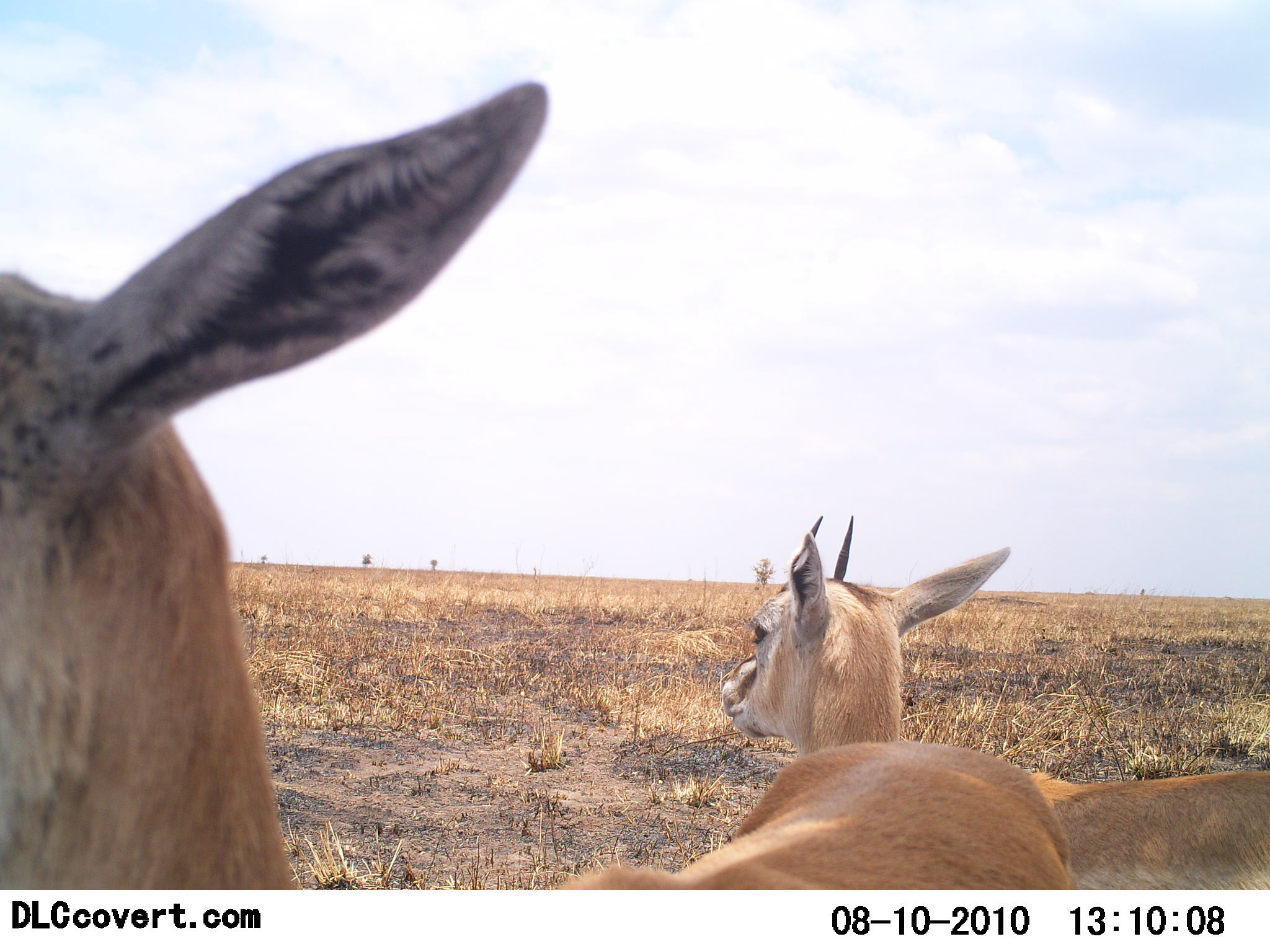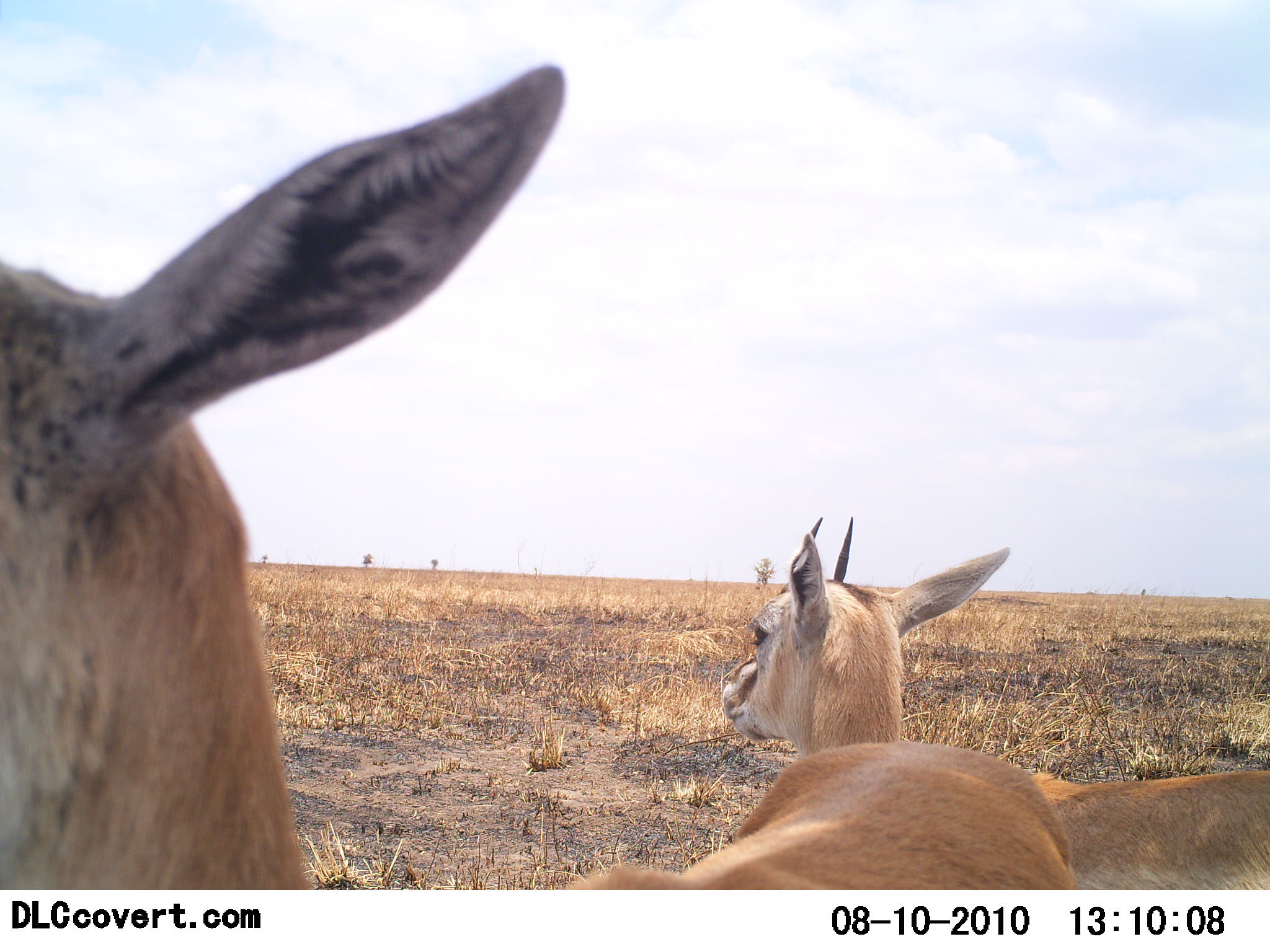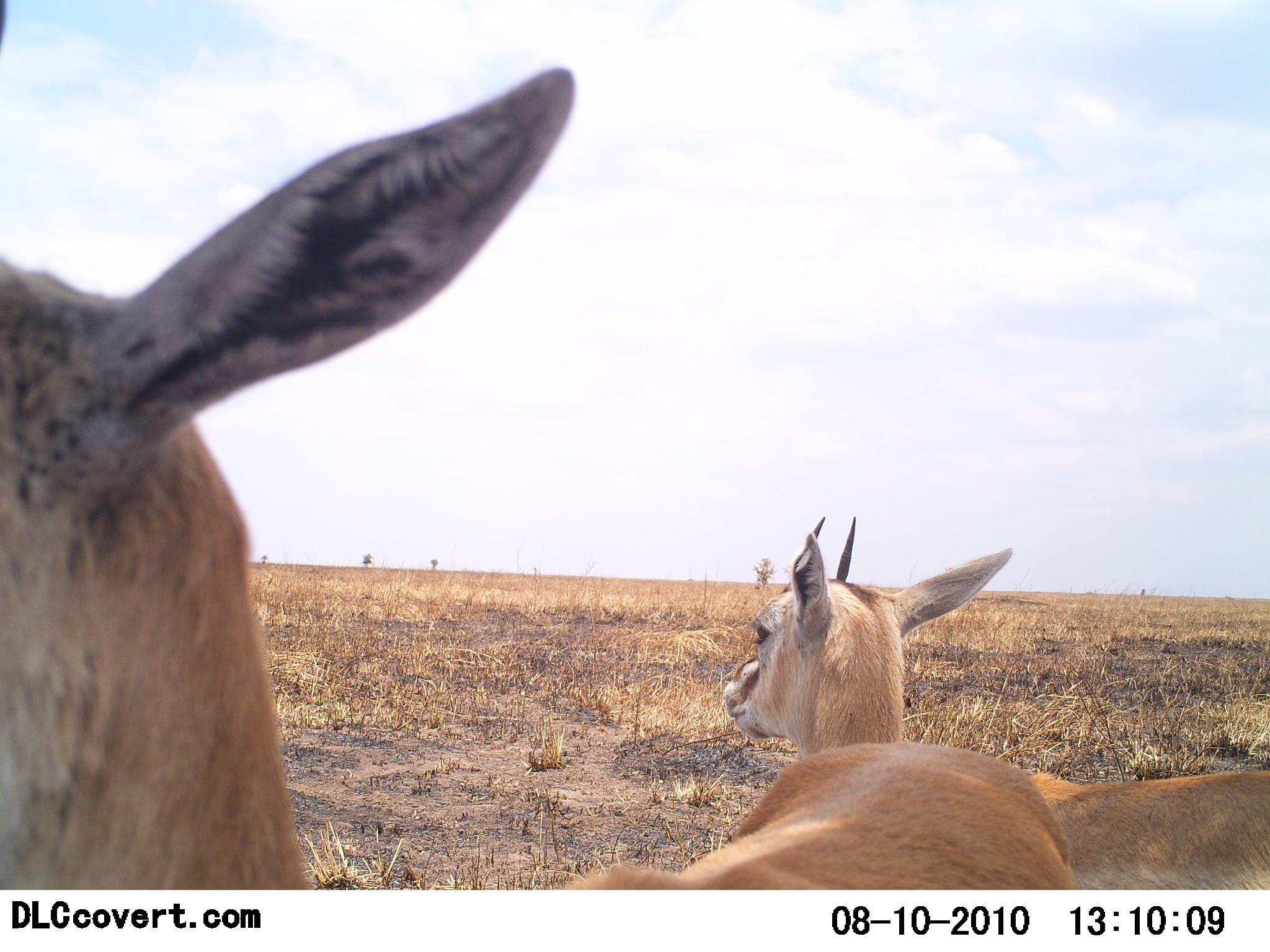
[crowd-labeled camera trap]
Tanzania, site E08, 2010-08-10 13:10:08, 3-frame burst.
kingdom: Animalia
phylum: Chordata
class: Mammalia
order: Artiodactyla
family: Bovidae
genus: Eudorcas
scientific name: Eudorcas thomsonii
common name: thomson's gazelle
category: gazellethomsons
Gazellethomsons (thomson's gazelle) (Eudorcas thomsonii), count 2. Behavior (volunteer vote fractions): standing 53%, resting 53%, moving 0%, interacting 0%. Young present (vote fraction): 0%. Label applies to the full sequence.